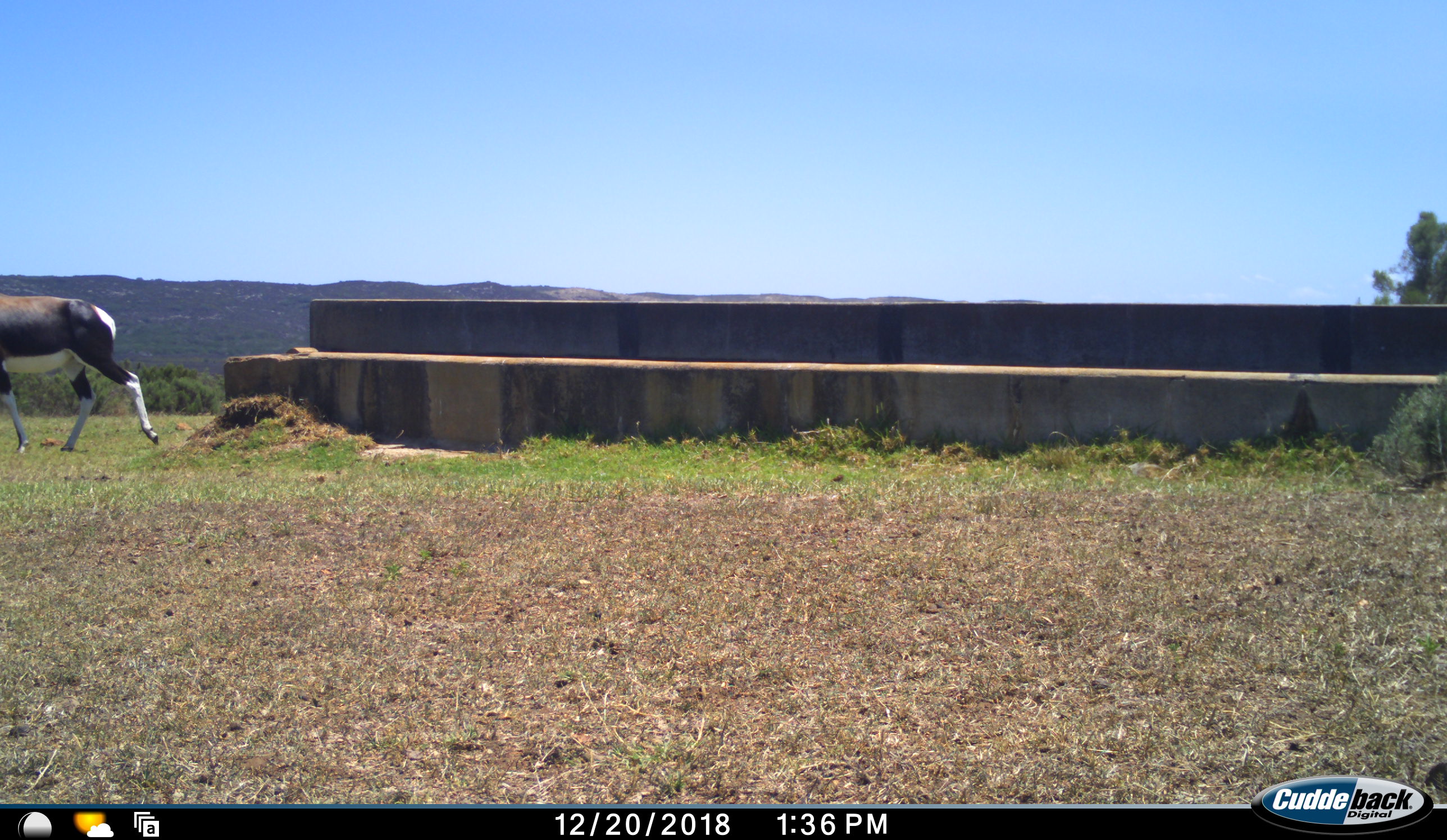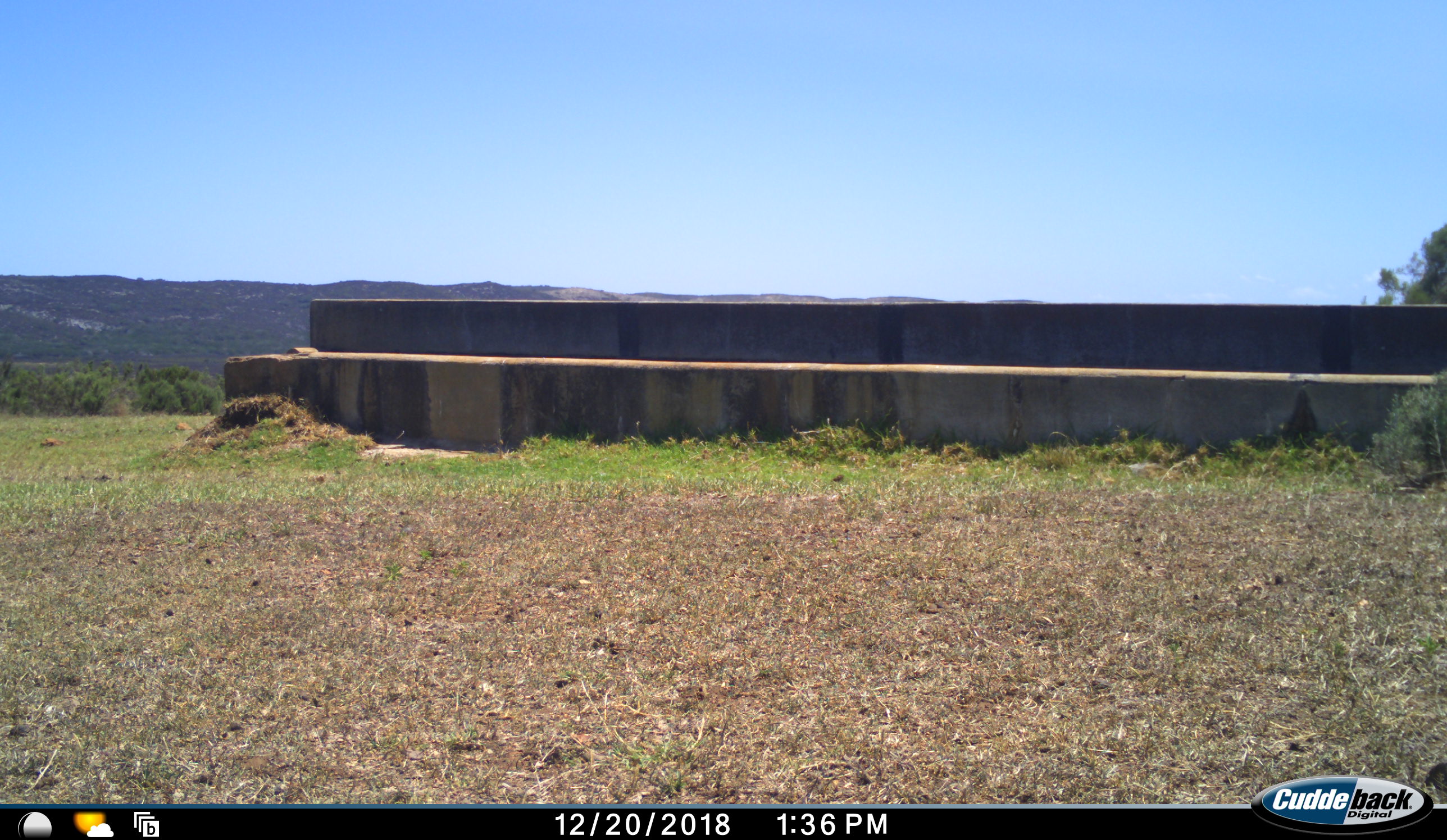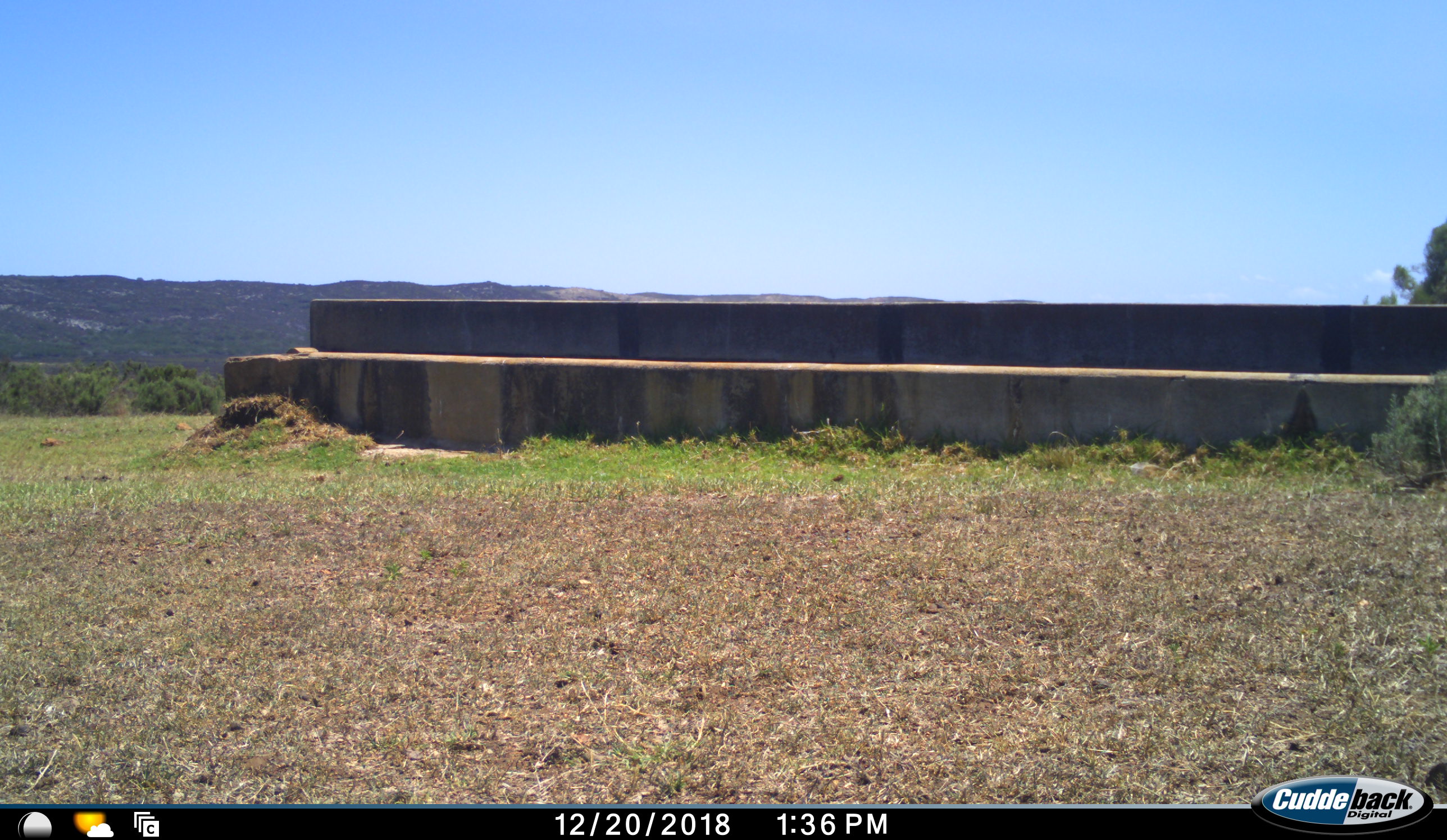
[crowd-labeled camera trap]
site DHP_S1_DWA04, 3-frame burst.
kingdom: Animalia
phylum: Chordata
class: Mammalia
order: Artiodactyla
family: Bovidae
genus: Damaliscus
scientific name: Damaliscus pygargus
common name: bontebok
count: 1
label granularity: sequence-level